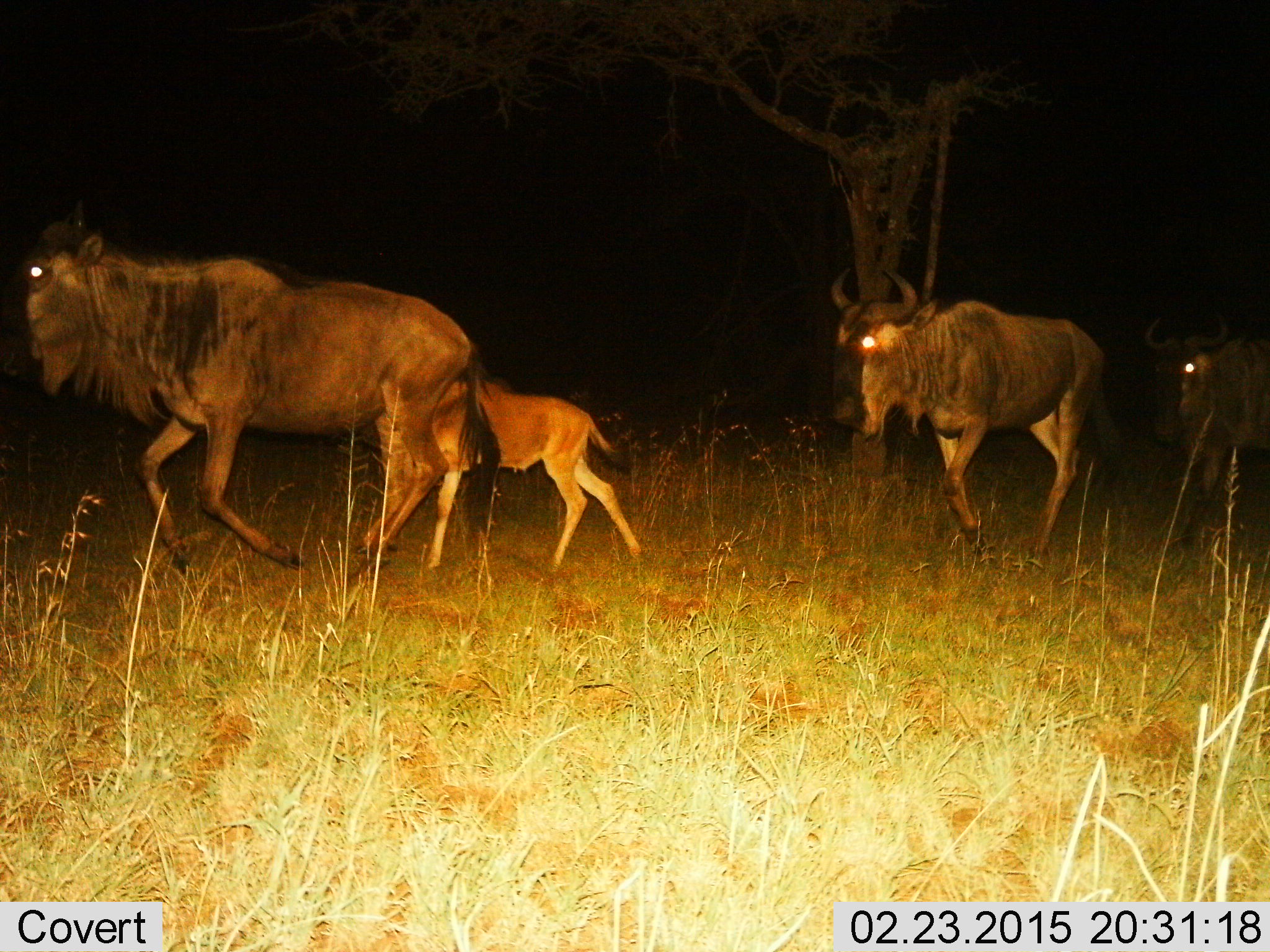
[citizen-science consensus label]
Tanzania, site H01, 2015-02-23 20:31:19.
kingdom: Animalia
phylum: Chordata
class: Mammalia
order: Artiodactyla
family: Bovidae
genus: Connochaetes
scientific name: Connochaetes taurinus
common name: blue wildebeest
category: wildebeest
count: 4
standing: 20%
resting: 0%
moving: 90%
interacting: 0%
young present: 80%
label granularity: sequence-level